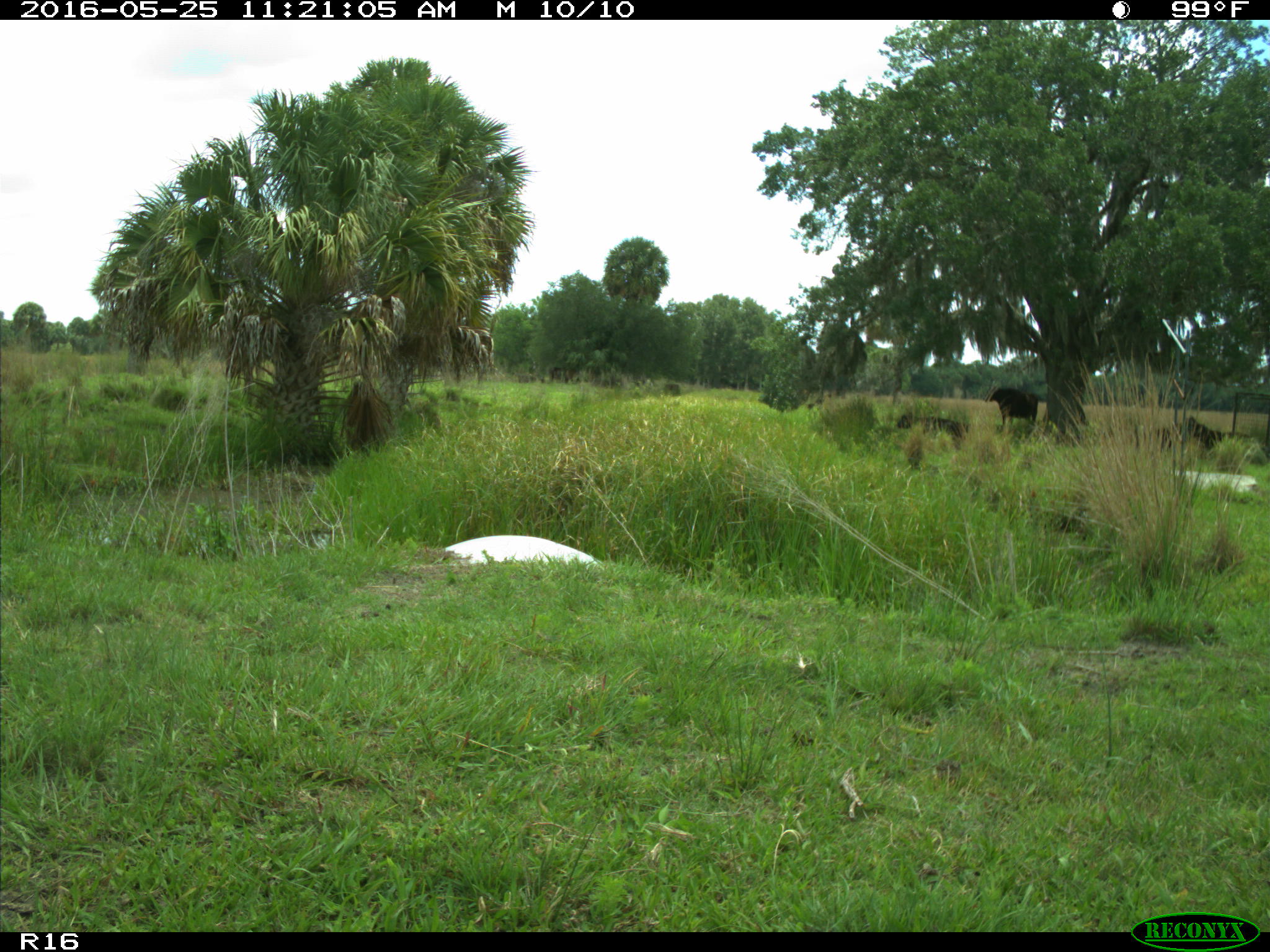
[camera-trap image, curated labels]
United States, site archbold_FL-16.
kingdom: Animalia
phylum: Chordata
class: Mammalia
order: Artiodactyla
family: Bovidae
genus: Bos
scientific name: Bos taurus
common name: domestic cow